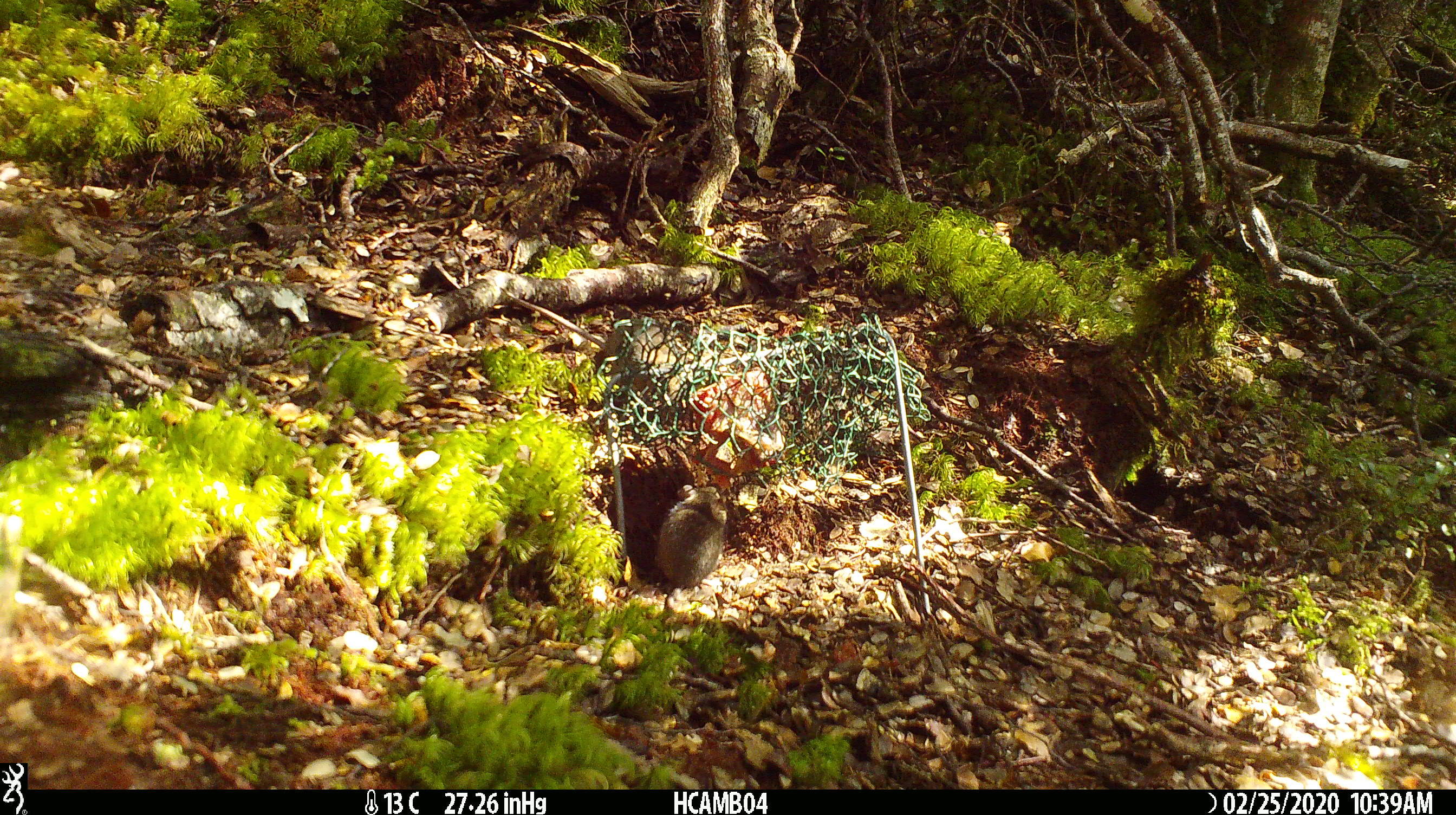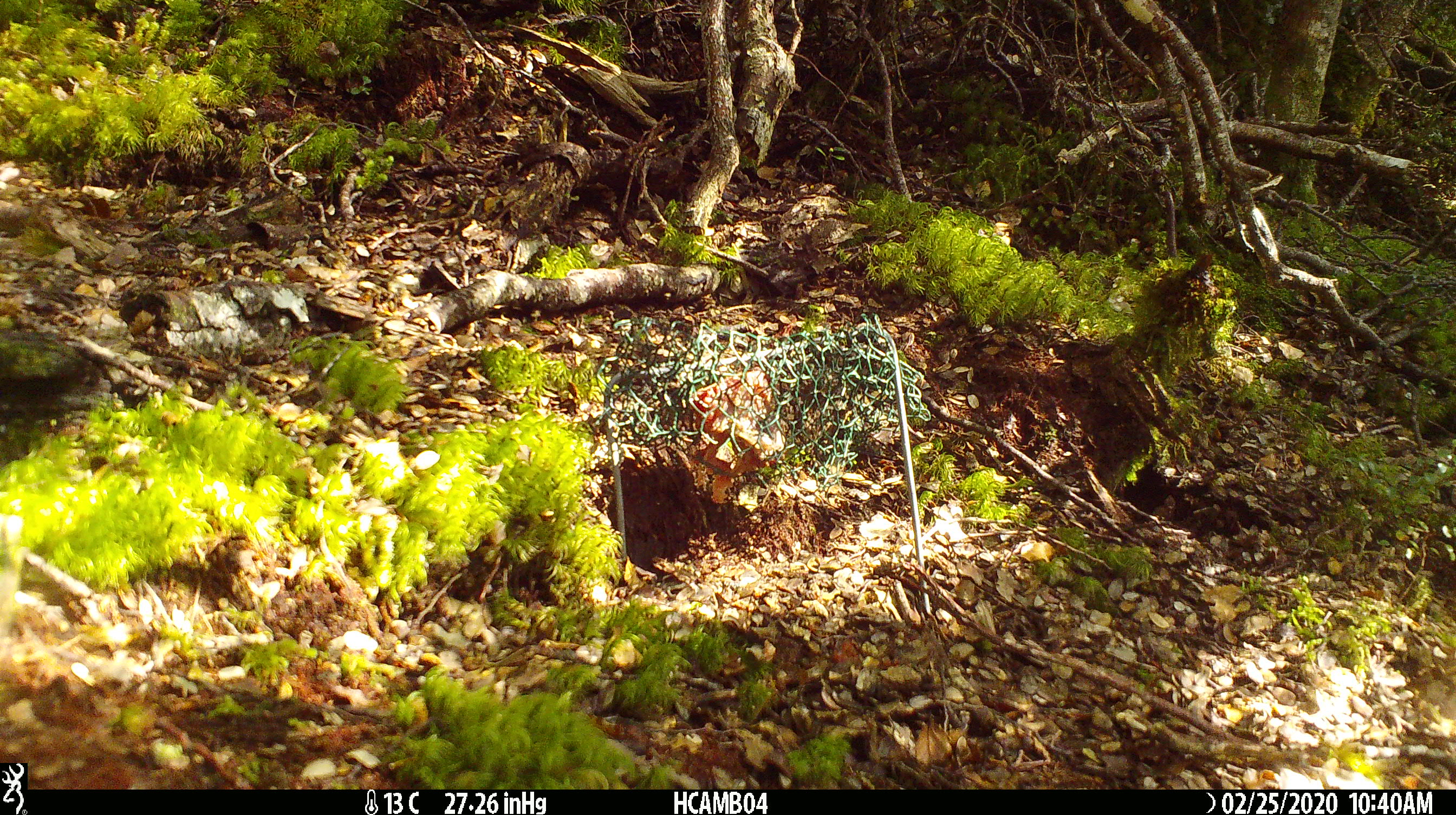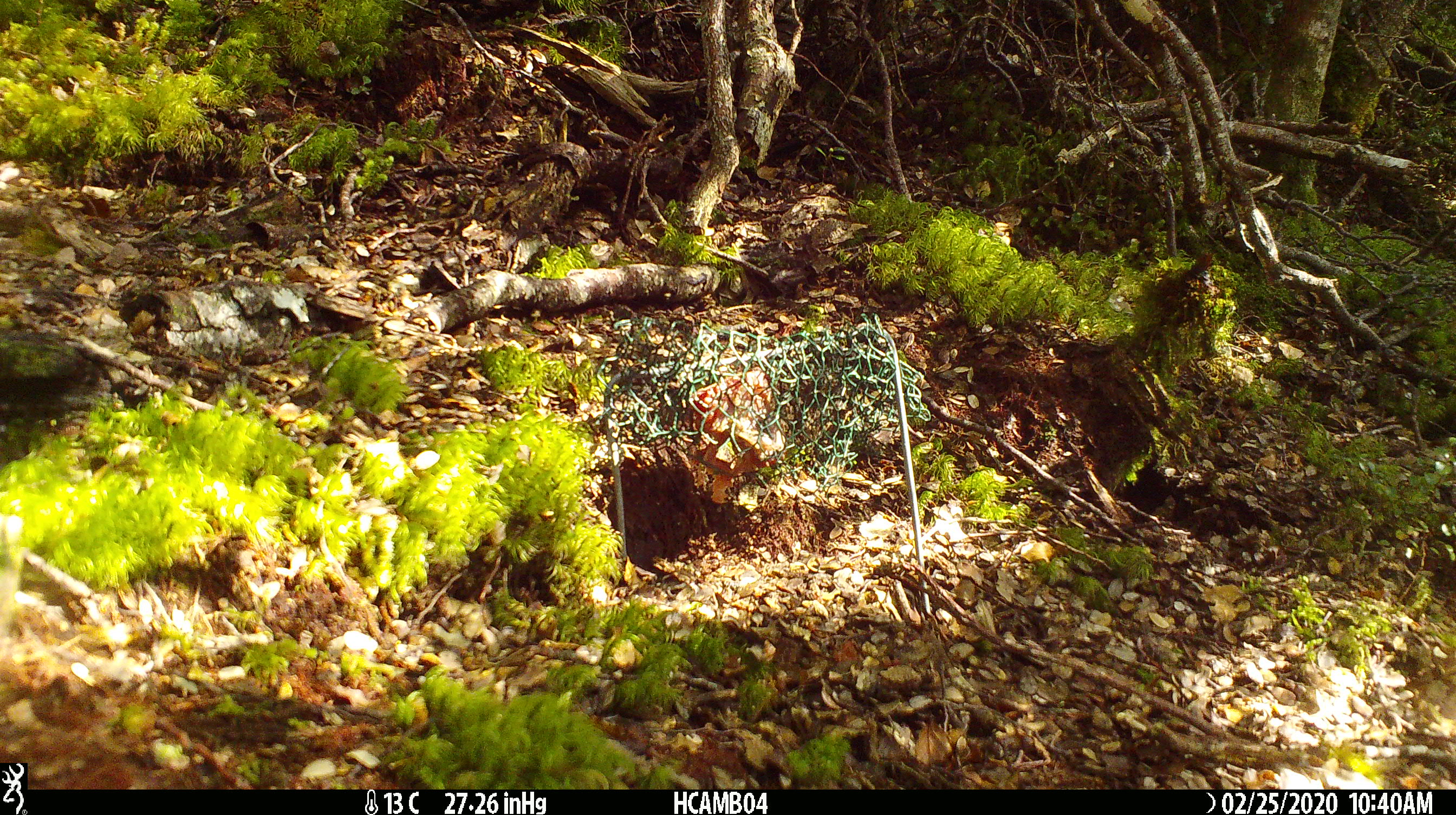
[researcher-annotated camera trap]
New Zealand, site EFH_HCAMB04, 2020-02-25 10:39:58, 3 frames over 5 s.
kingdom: Animalia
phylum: Chordata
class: Mammalia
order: Rodentia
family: Muridae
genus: Mus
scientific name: Mus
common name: mouse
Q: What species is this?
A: Mouse (Mus).